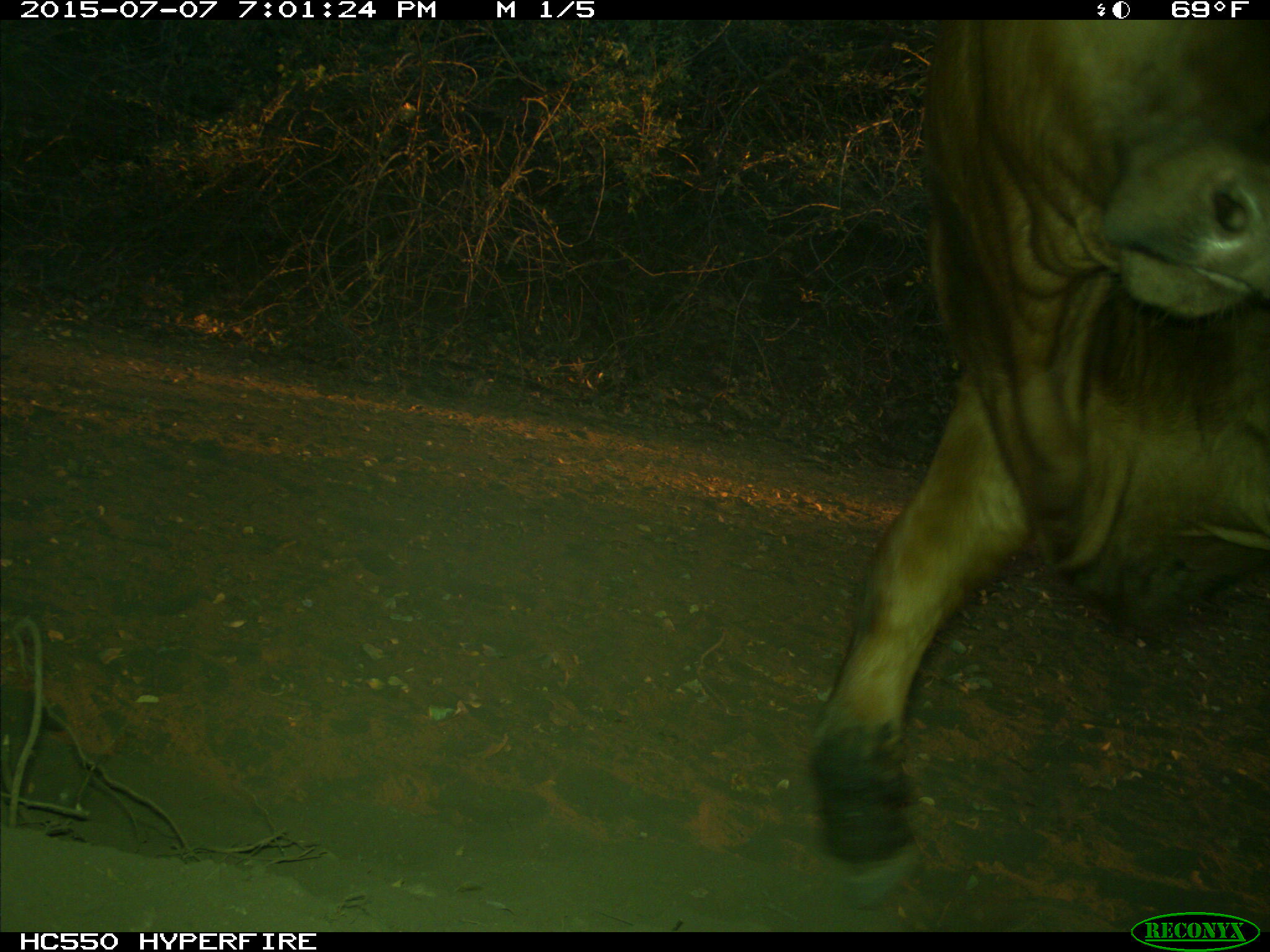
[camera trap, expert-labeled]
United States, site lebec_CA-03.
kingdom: Animalia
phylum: Chordata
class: Mammalia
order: Artiodactyla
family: Bovidae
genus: Bos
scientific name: Bos taurus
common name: domestic cow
Bos taurus (domestic cow).